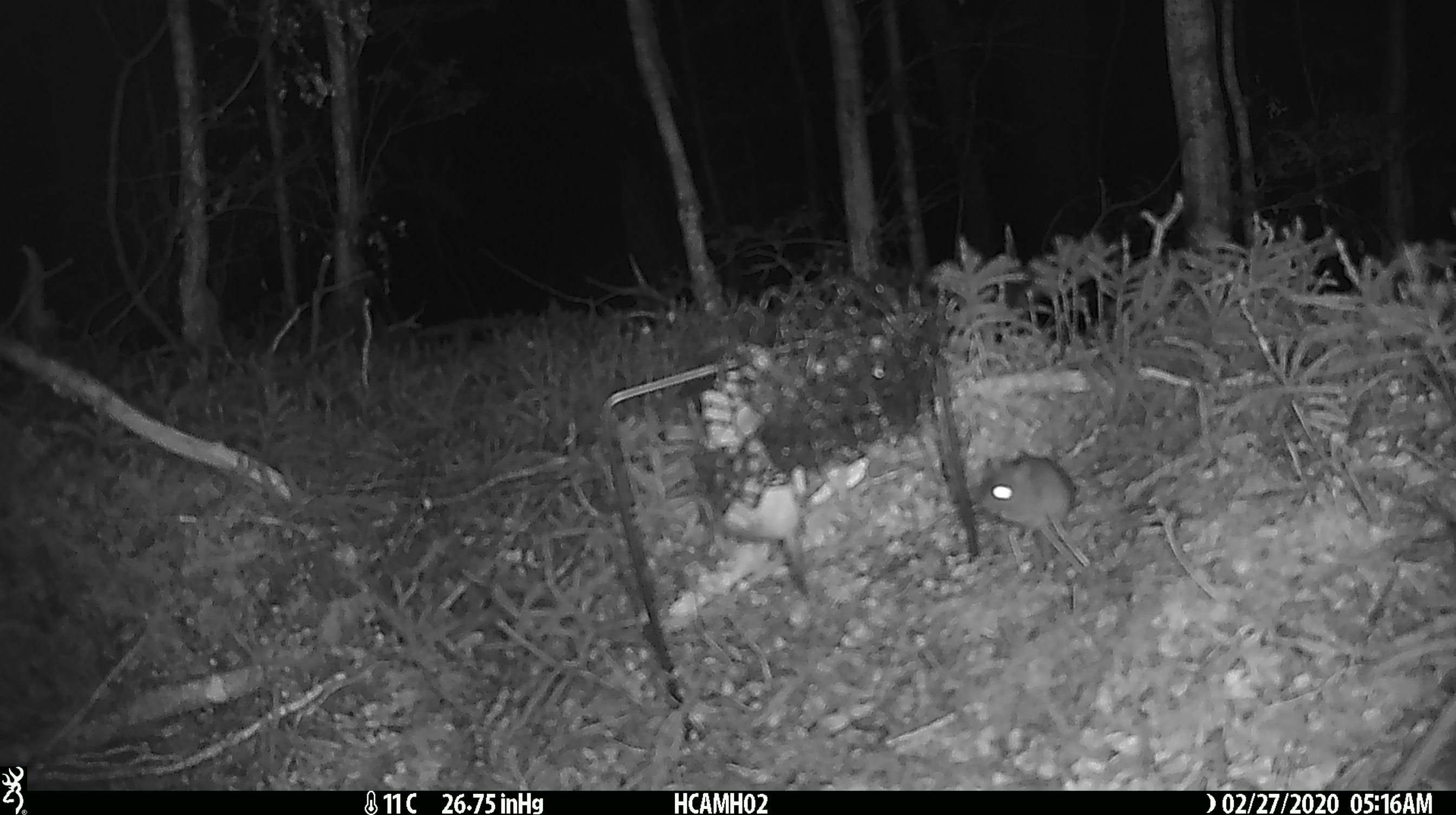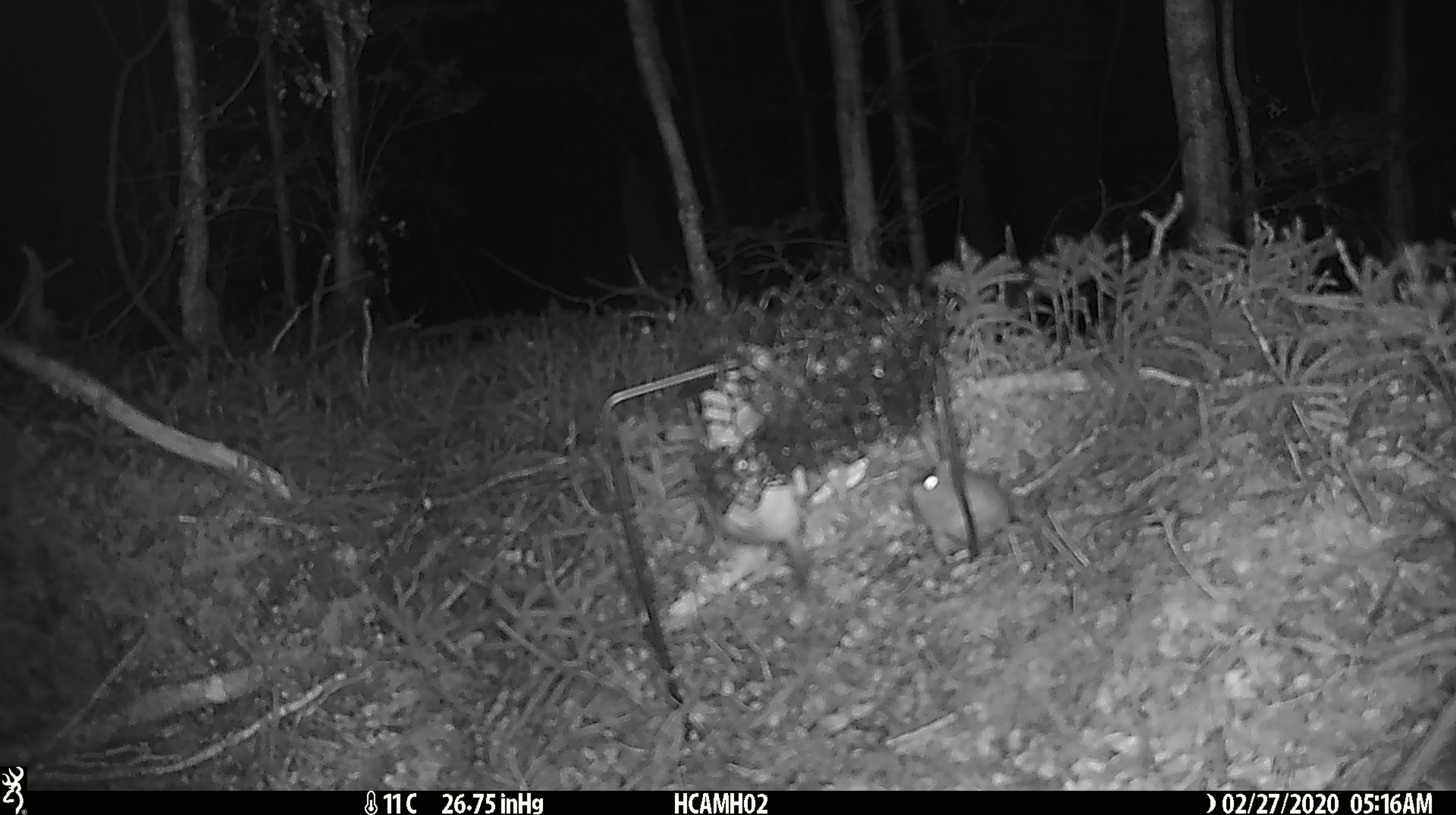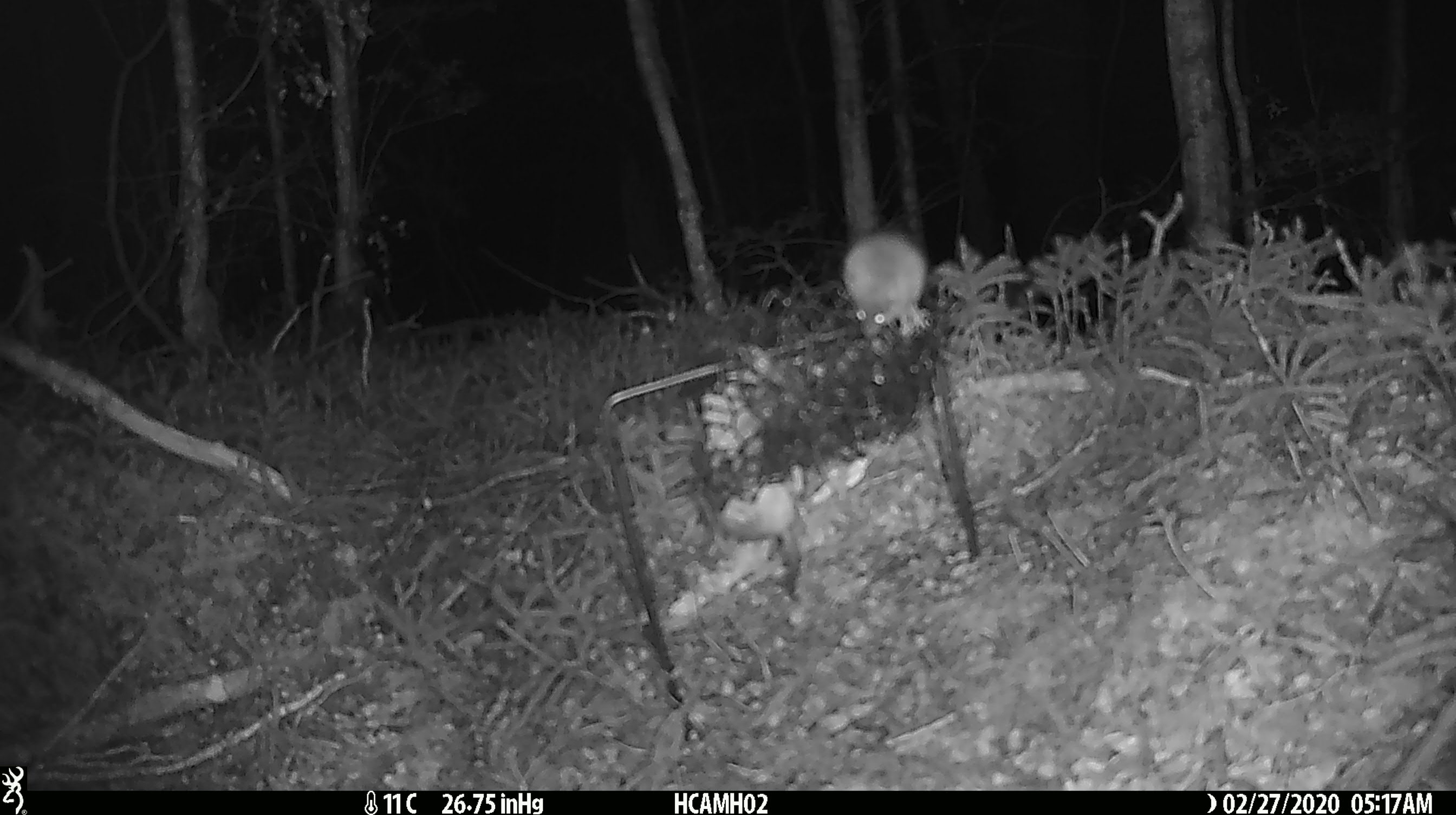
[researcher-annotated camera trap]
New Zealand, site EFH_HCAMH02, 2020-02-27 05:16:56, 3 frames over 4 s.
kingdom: Animalia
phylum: Chordata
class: Mammalia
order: Rodentia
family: Muridae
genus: Mus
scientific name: Mus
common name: mouse